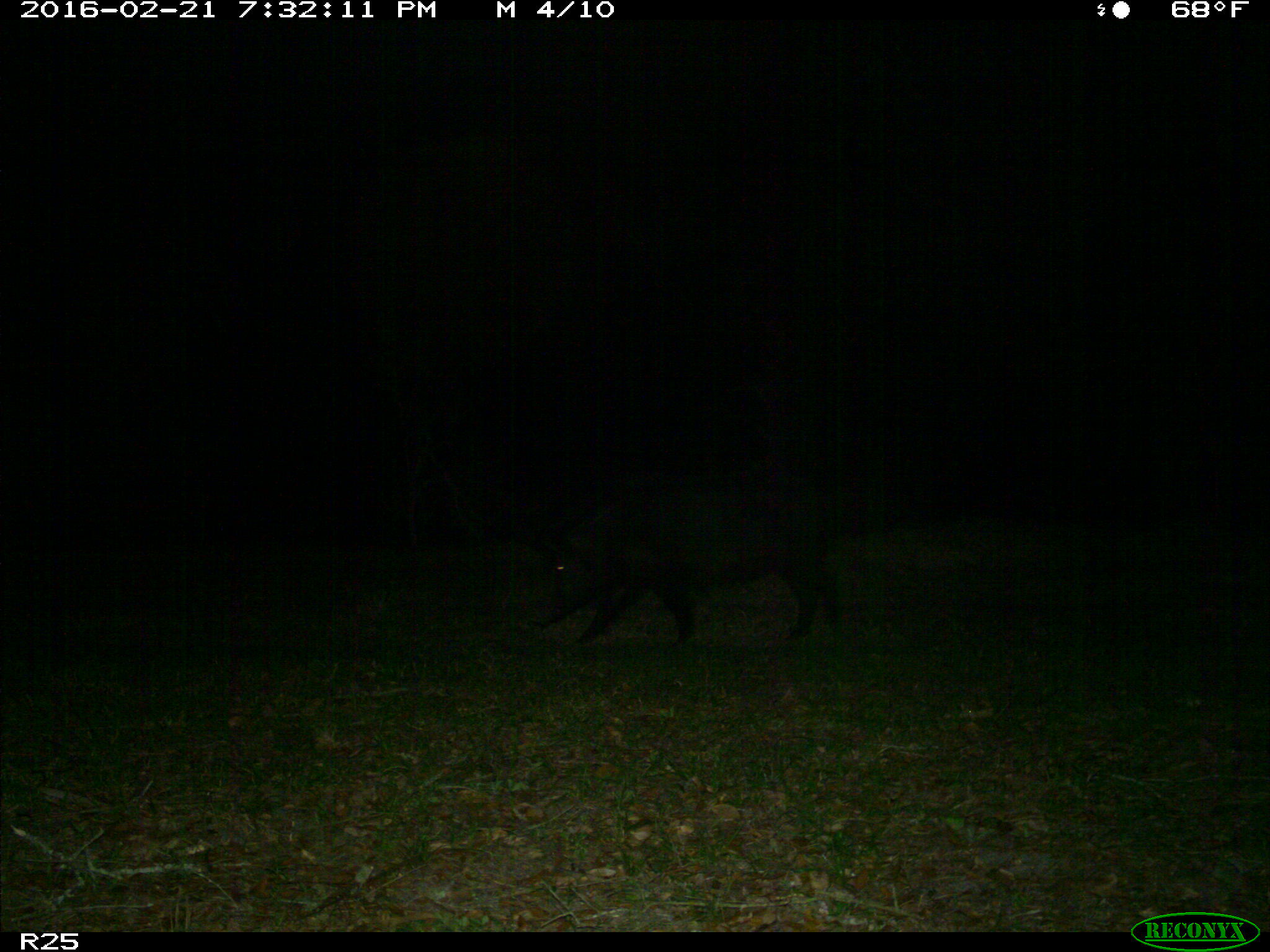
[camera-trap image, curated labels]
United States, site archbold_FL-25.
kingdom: Animalia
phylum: Chordata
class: Mammalia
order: Artiodactyla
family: Suidae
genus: Sus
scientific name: Sus scrofa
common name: wild boar